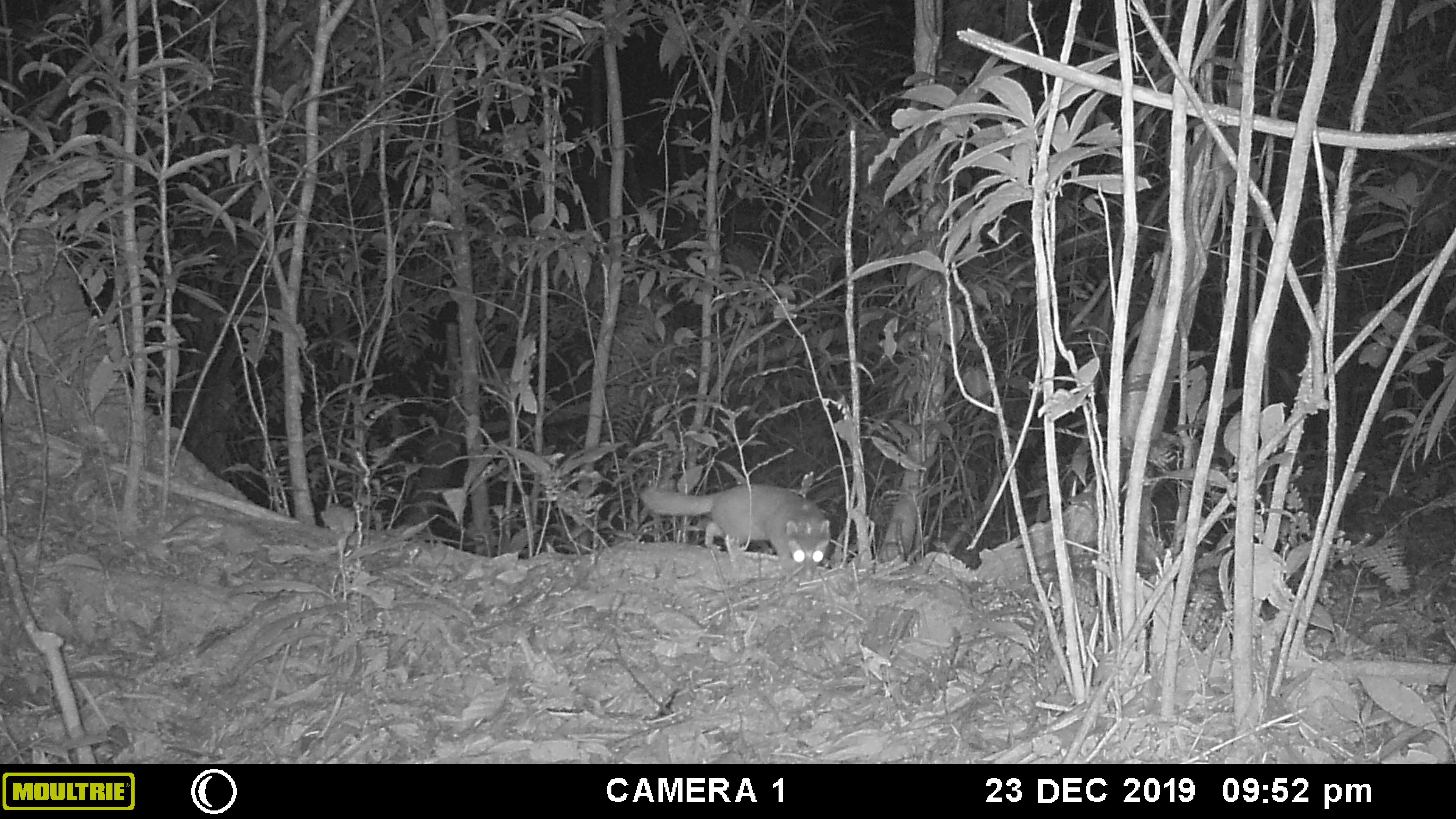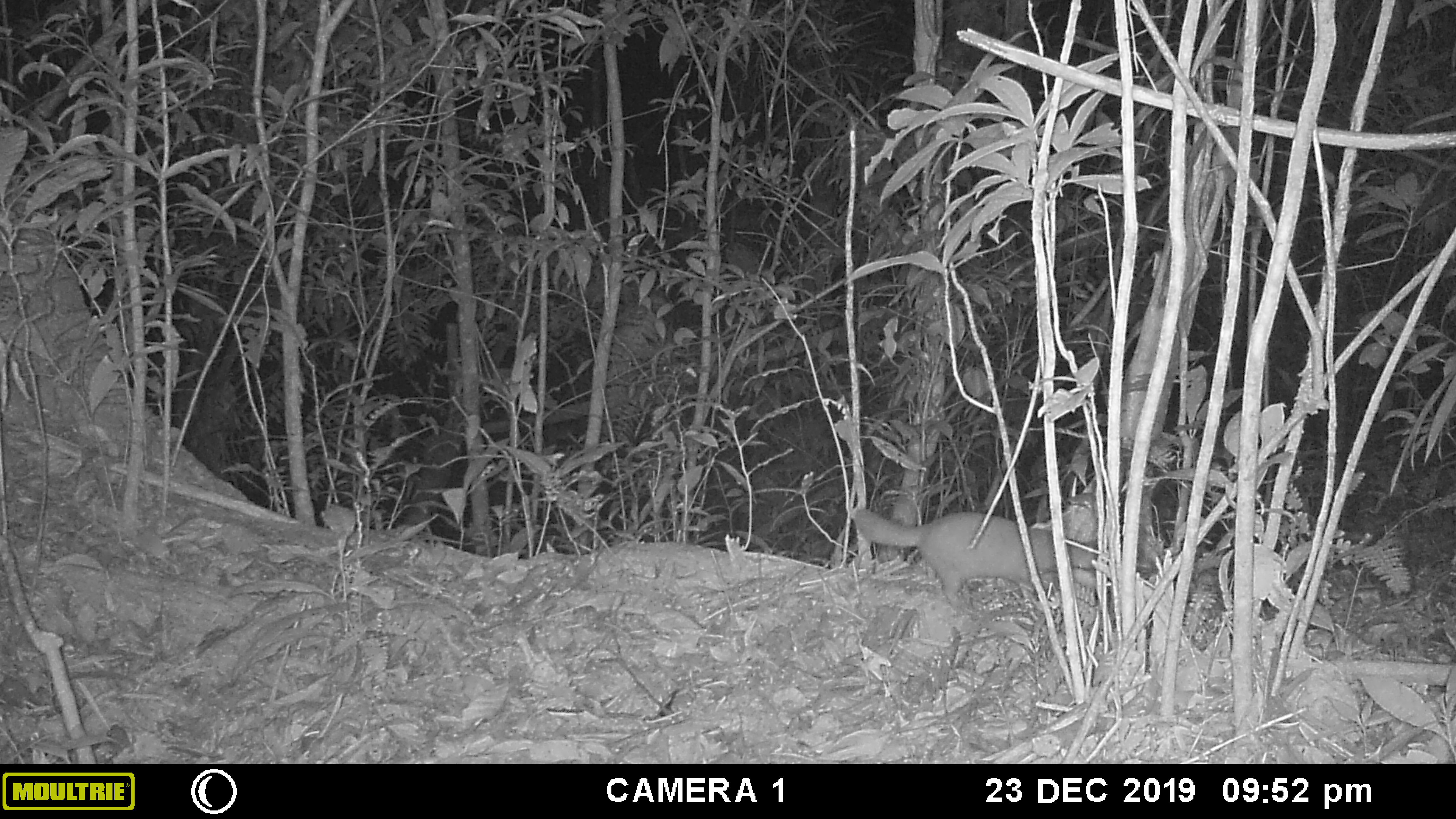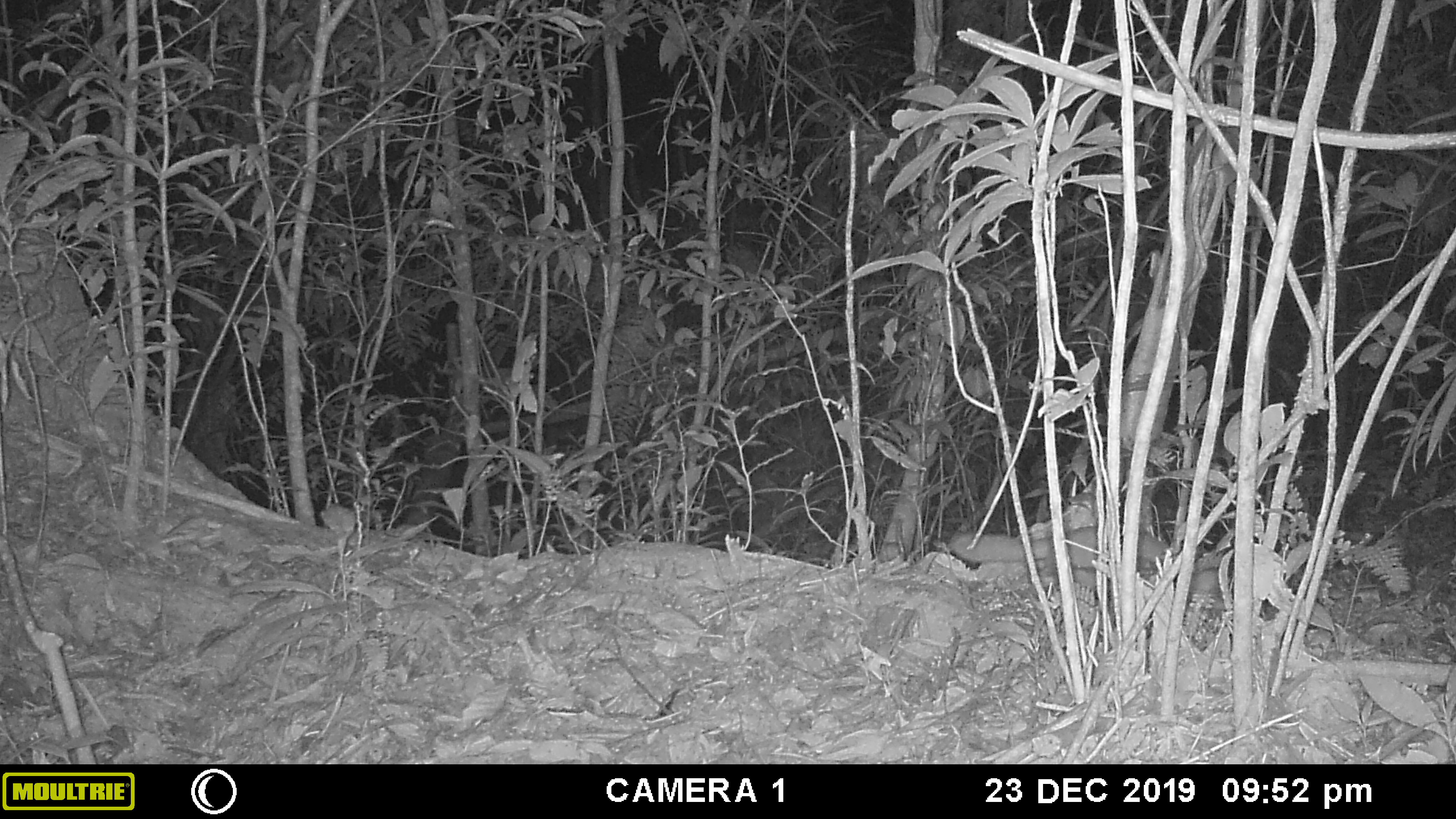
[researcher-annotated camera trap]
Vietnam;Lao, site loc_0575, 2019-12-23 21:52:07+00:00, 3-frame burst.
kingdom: Animalia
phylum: Chordata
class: Mammalia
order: Carnivora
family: Mustelidae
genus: Melogale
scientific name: Melogale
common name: ferret badger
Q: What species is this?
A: Ferret badger (Melogale).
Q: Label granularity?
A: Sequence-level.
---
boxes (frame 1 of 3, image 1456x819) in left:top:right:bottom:
ferret badger: 638:483:830:579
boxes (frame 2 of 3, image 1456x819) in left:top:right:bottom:
ferret badger: 854:508:1098:611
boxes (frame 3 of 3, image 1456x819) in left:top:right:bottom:
ferret badger: 949:525:1169:589